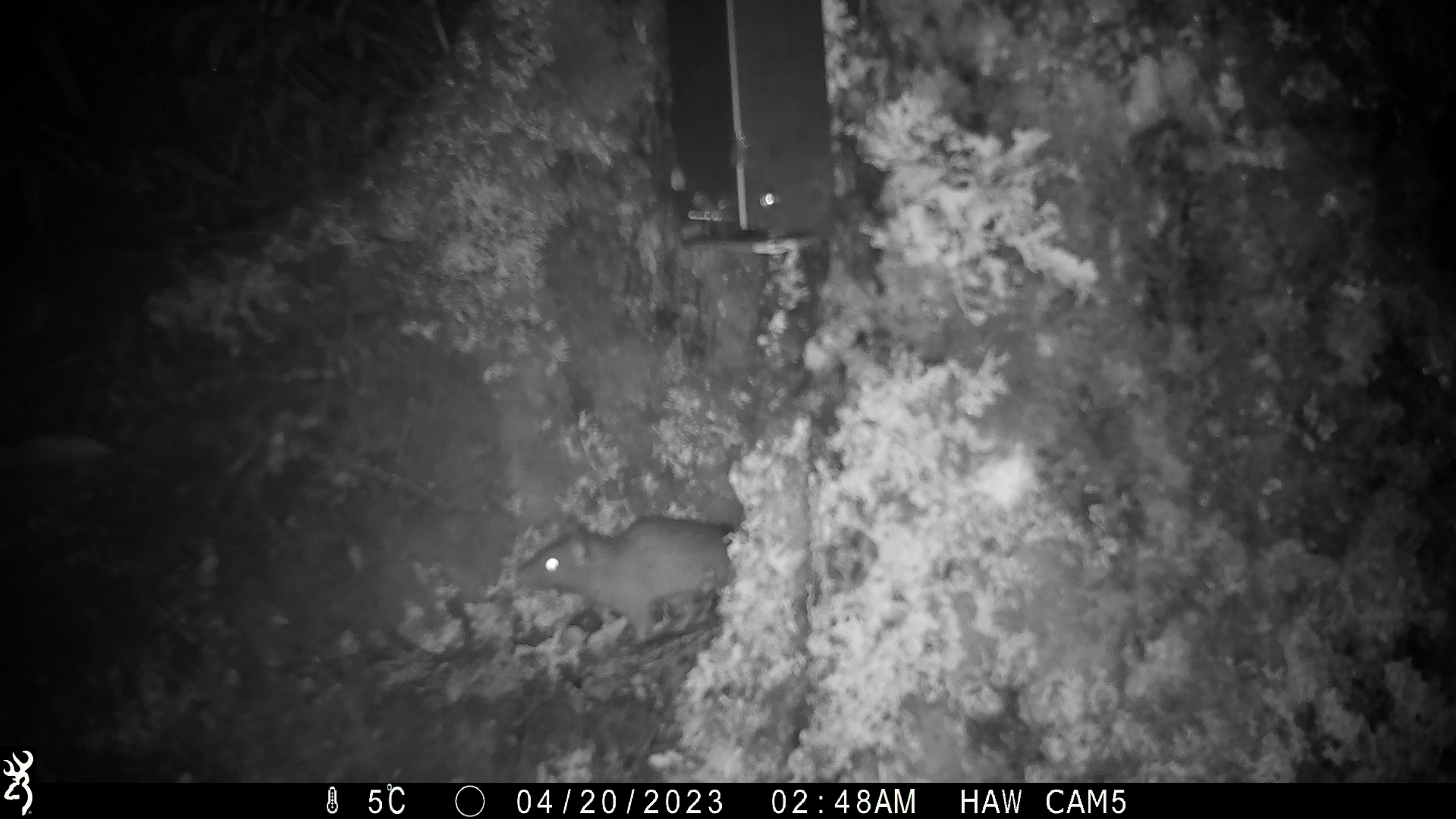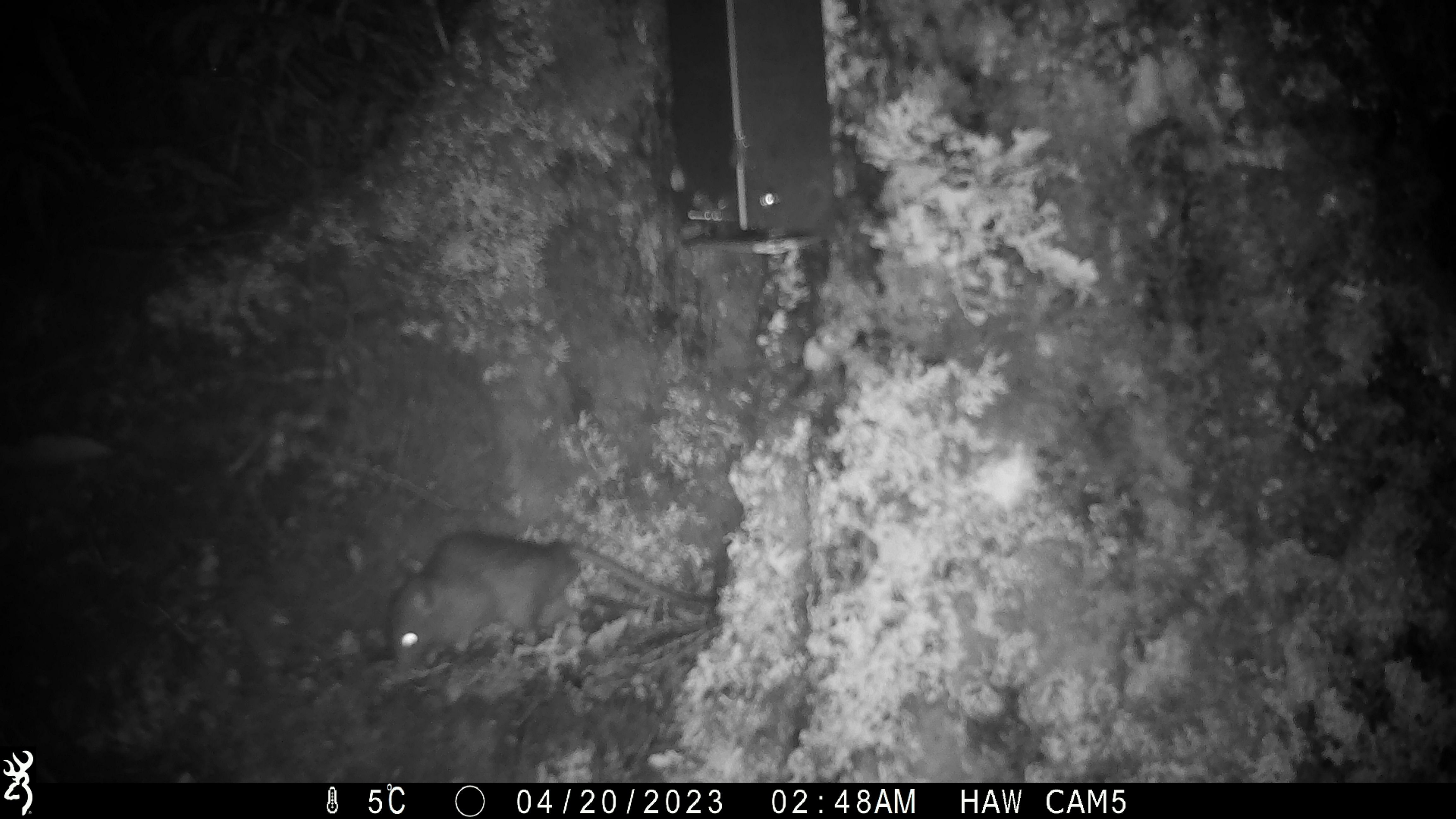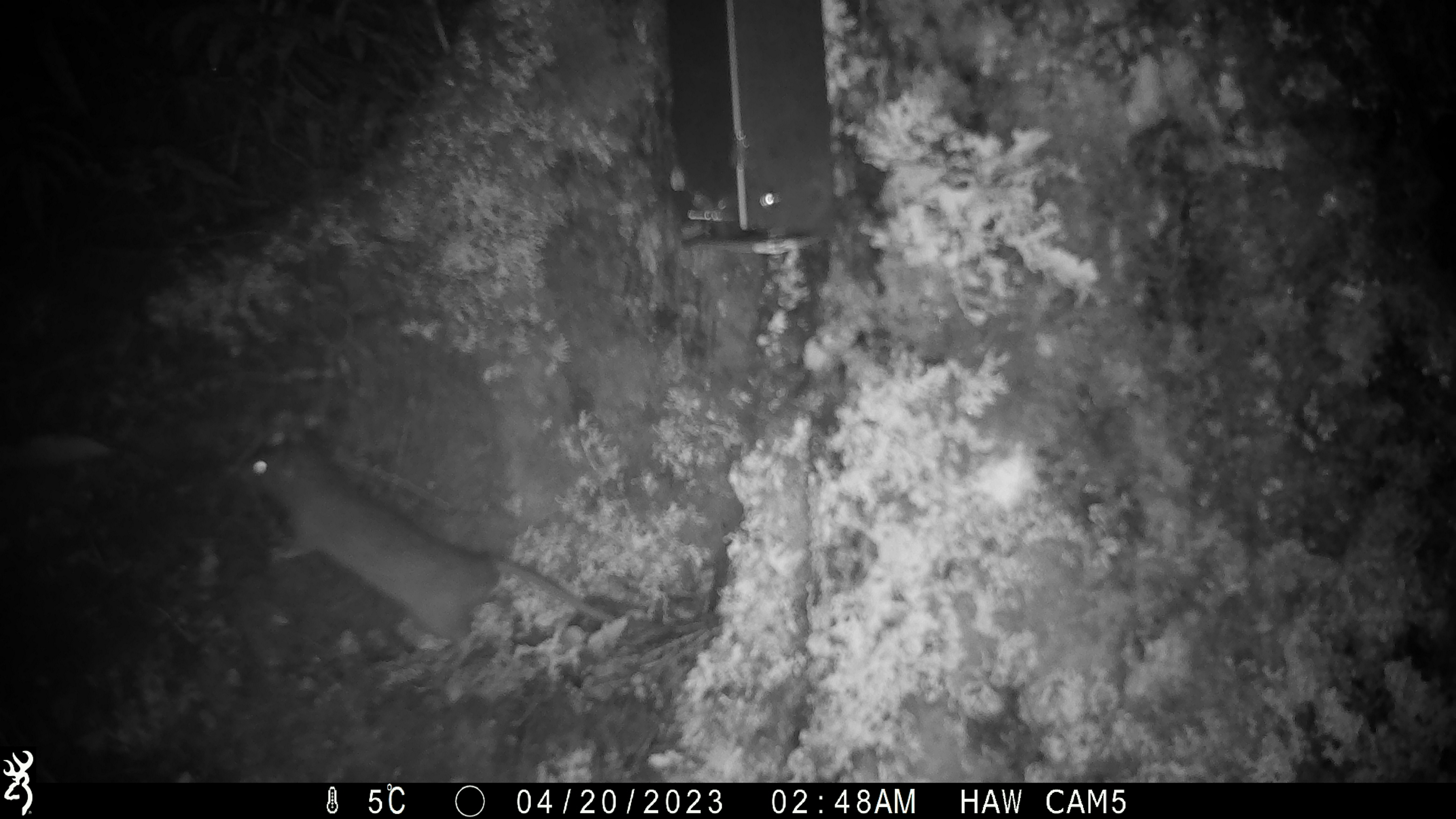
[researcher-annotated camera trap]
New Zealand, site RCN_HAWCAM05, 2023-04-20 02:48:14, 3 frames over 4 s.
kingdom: Animalia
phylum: Chordata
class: Mammalia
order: Rodentia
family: Muridae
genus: Rattus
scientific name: Rattus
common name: rat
Rat (Rattus).